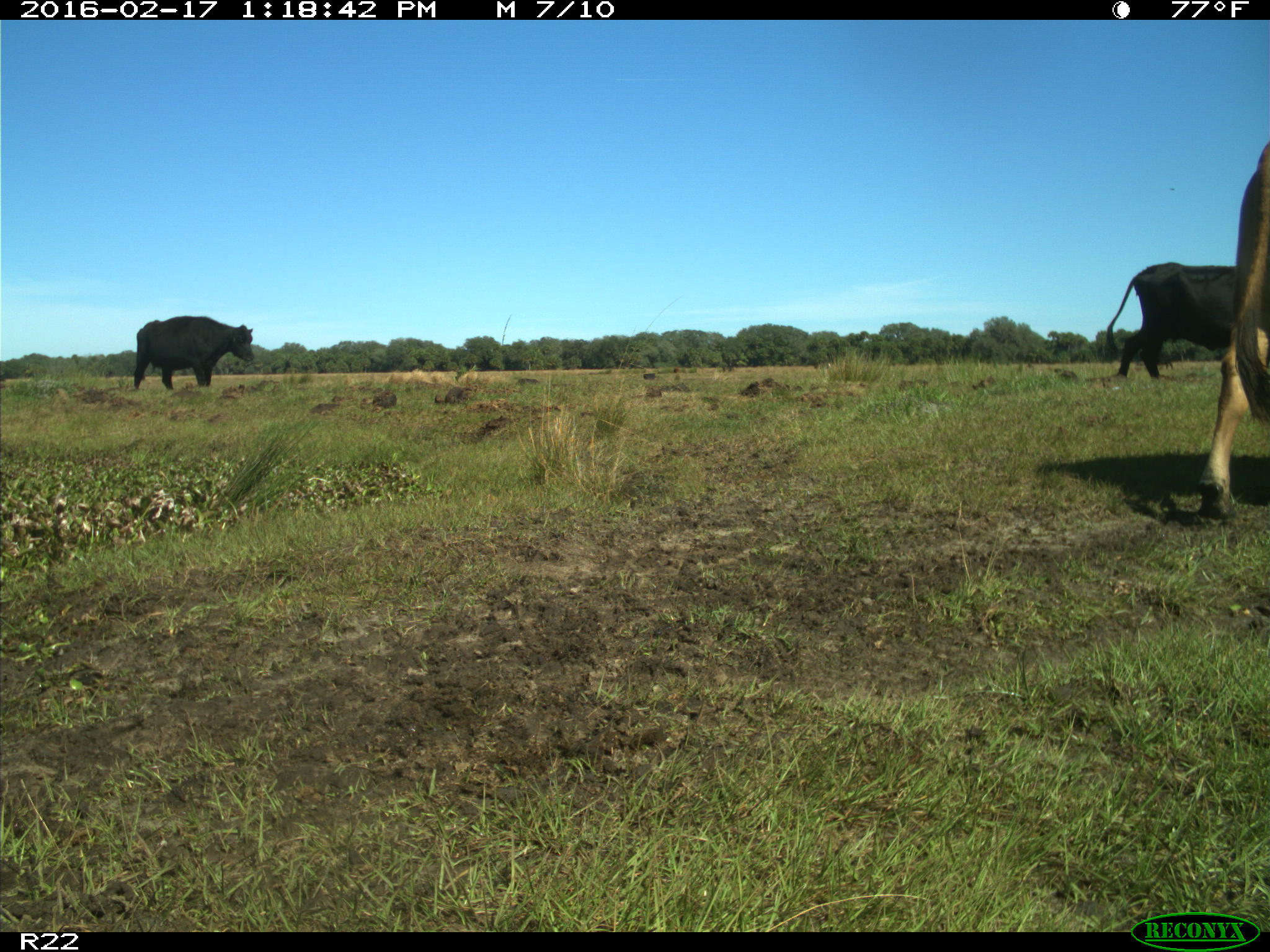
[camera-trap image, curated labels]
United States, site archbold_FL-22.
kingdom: Animalia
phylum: Chordata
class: Mammalia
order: Artiodactyla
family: Bovidae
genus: Bos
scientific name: Bos taurus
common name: domestic cow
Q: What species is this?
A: Bos taurus (domestic cow).